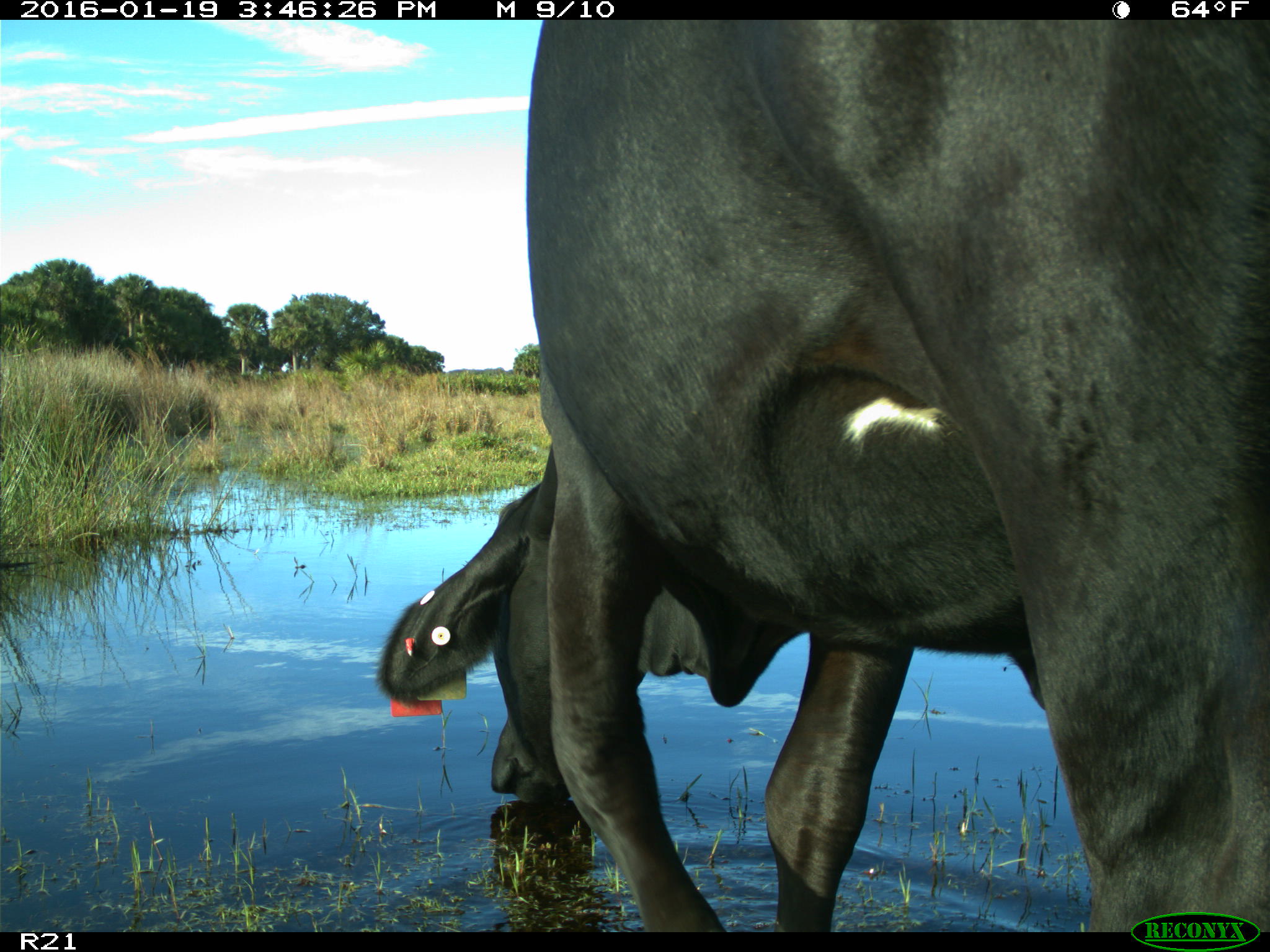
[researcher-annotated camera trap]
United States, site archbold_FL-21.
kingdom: Animalia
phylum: Chordata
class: Mammalia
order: Artiodactyla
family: Bovidae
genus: Bos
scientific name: Bos taurus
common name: domestic cow